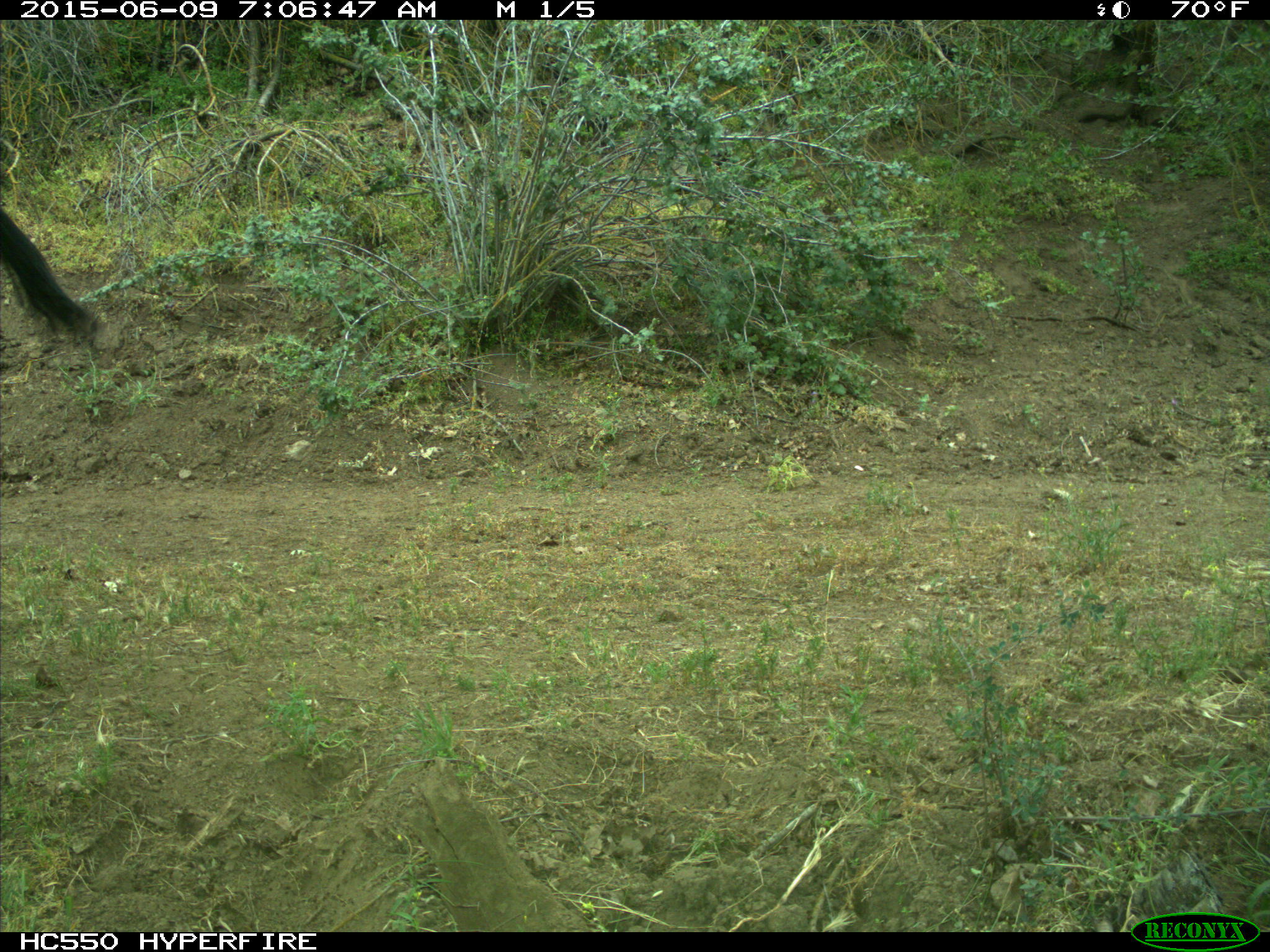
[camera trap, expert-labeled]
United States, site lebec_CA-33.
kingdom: Animalia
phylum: Chordata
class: Mammalia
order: Artiodactyla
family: Bovidae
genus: Bos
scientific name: Bos taurus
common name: domestic cow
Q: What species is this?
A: Bos taurus (domestic cow).